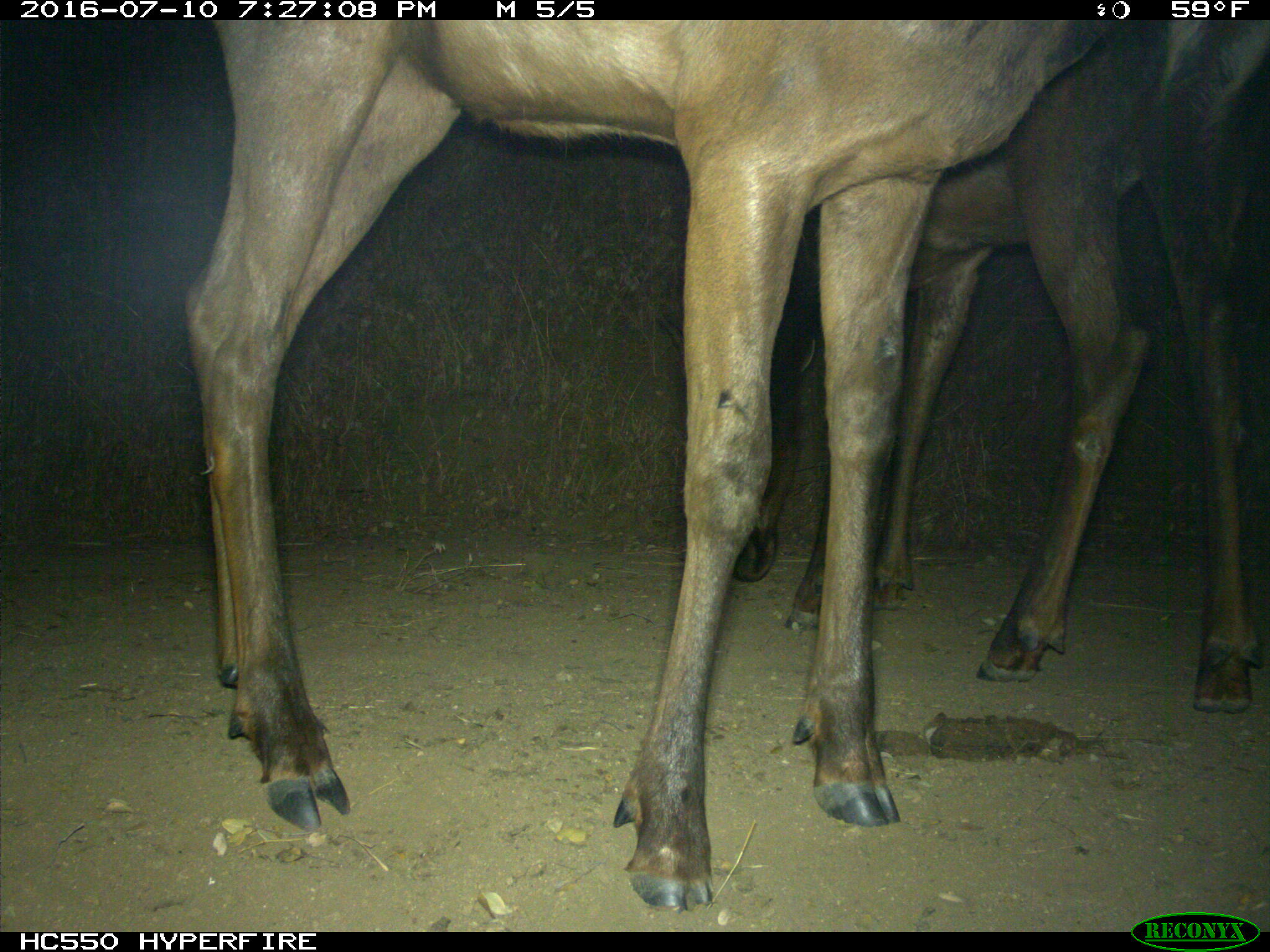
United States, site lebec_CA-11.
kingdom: Animalia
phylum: Chordata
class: Mammalia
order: Artiodactyla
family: Cervidae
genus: Cervus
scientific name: Cervus canadensis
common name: elk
Cervus canadensis (elk).